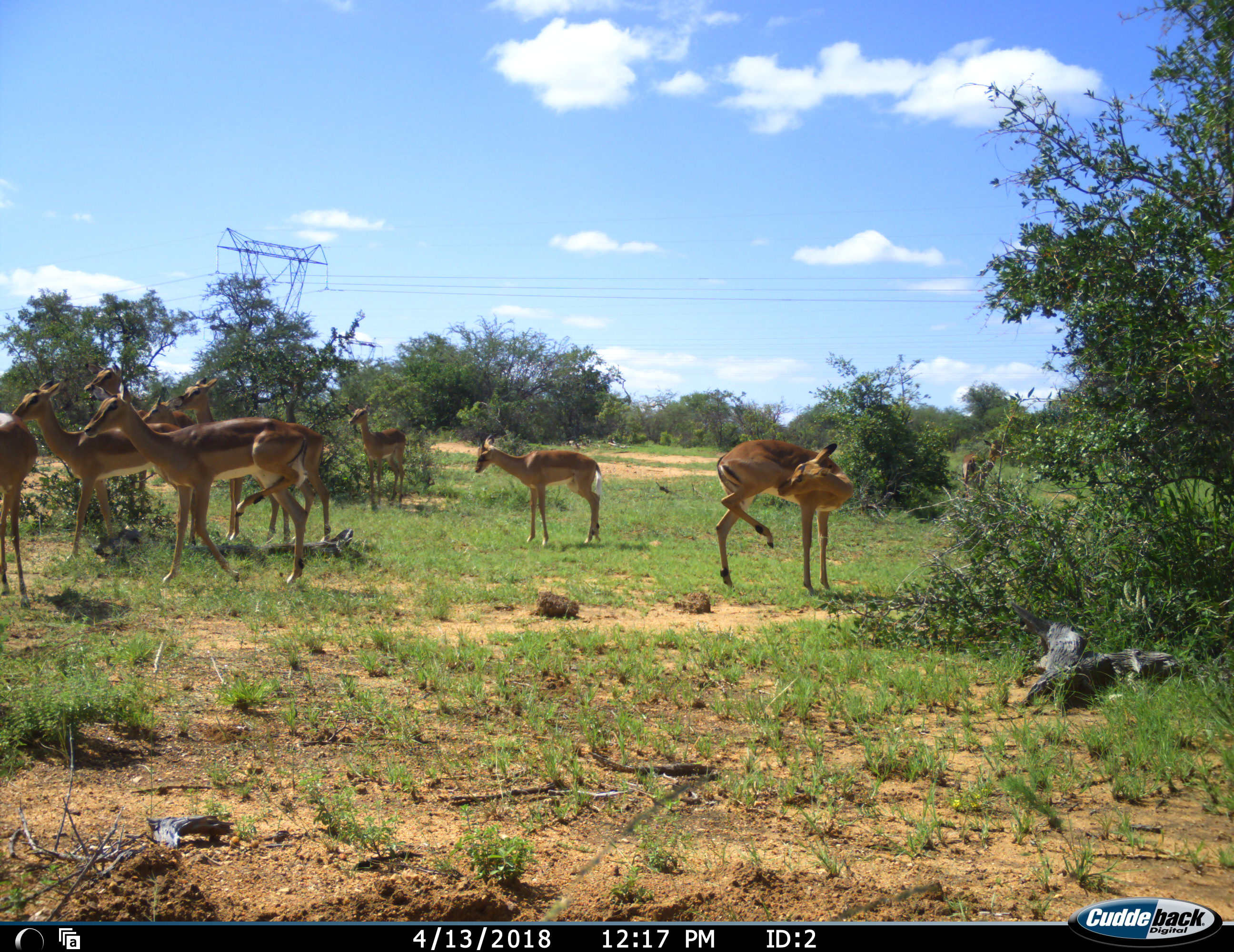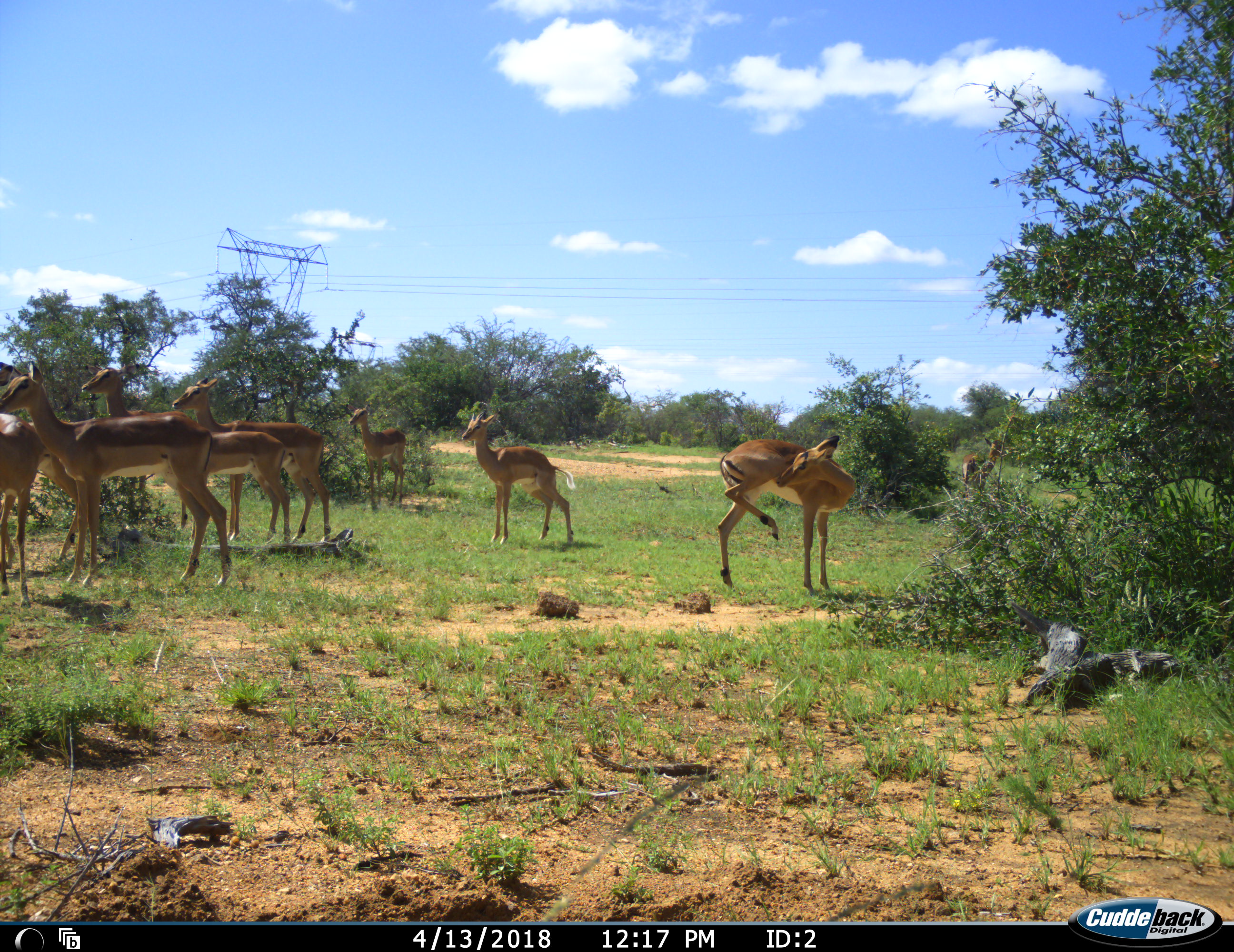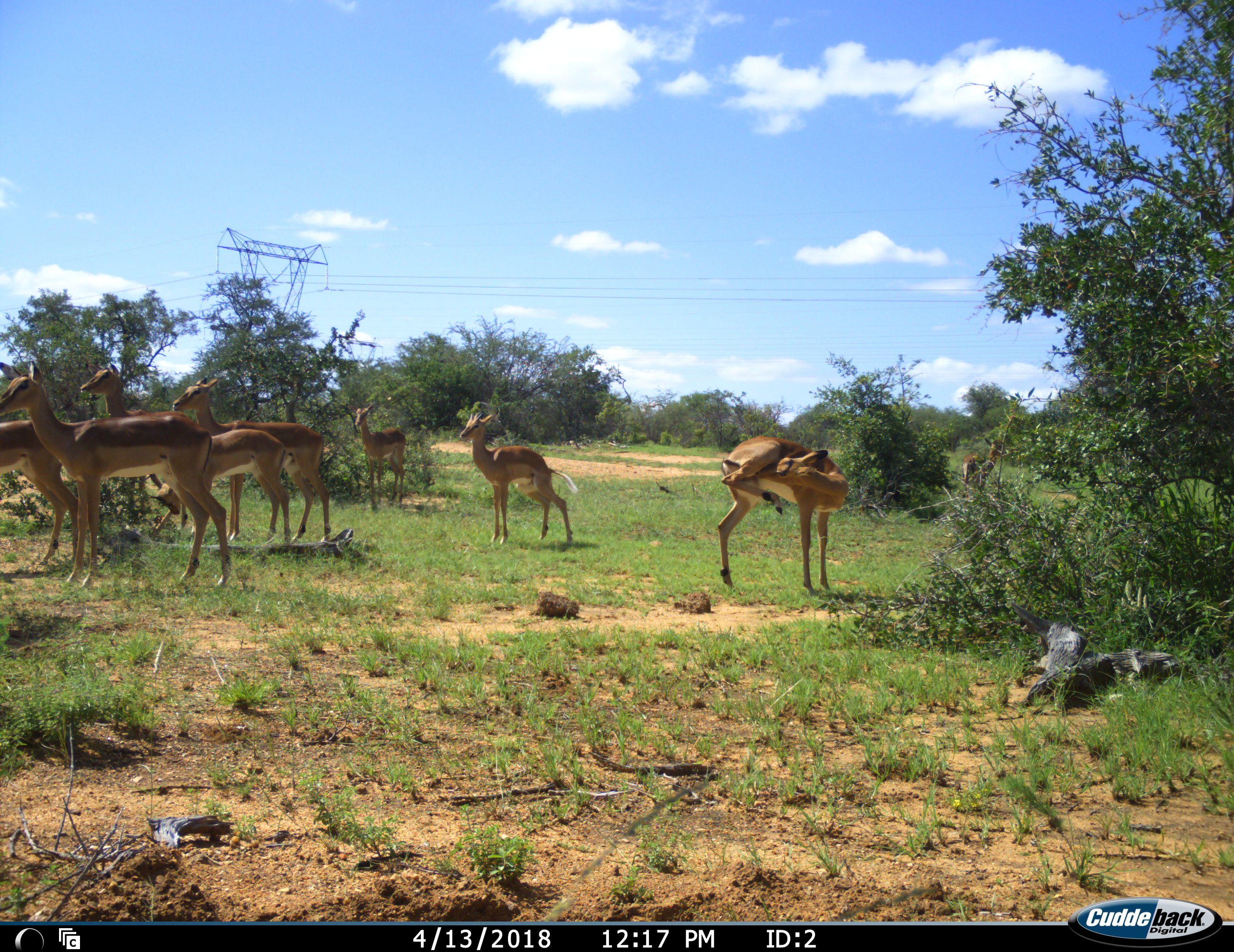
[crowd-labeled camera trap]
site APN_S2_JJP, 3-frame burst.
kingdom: Animalia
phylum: Chordata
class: Mammalia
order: Artiodactyla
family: Bovidae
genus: Aepyceros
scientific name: Aepyceros melampus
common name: impala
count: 10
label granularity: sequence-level